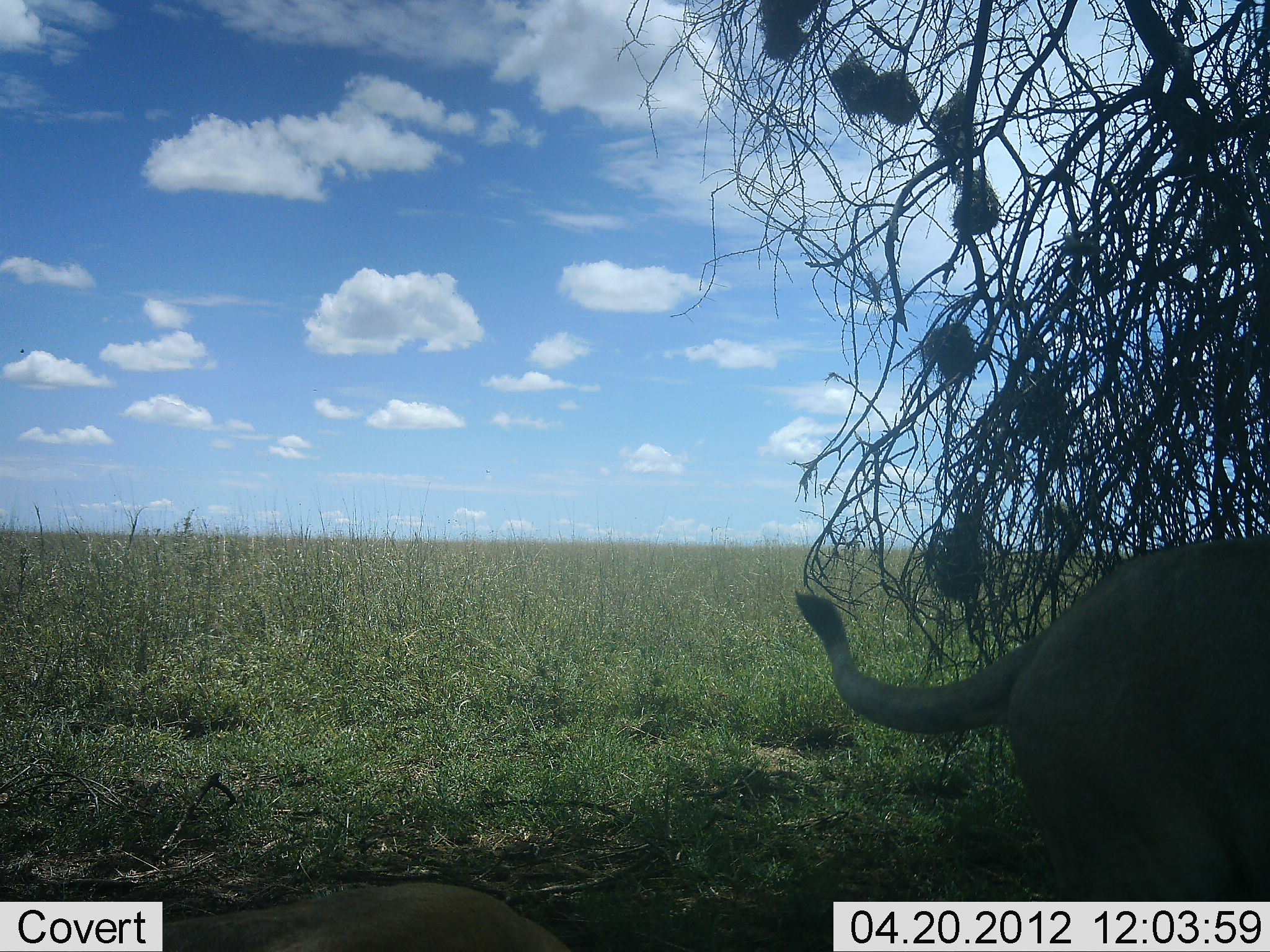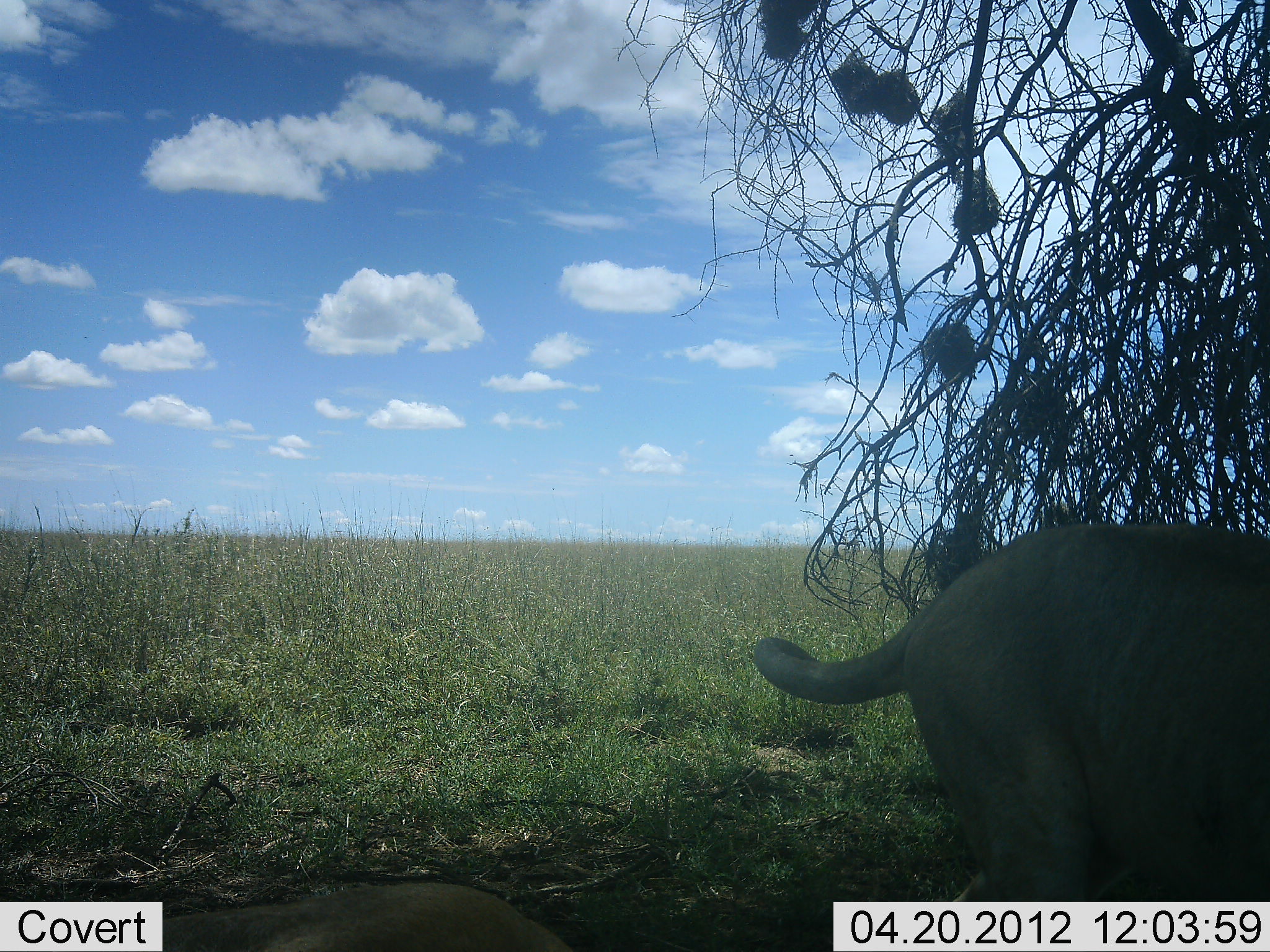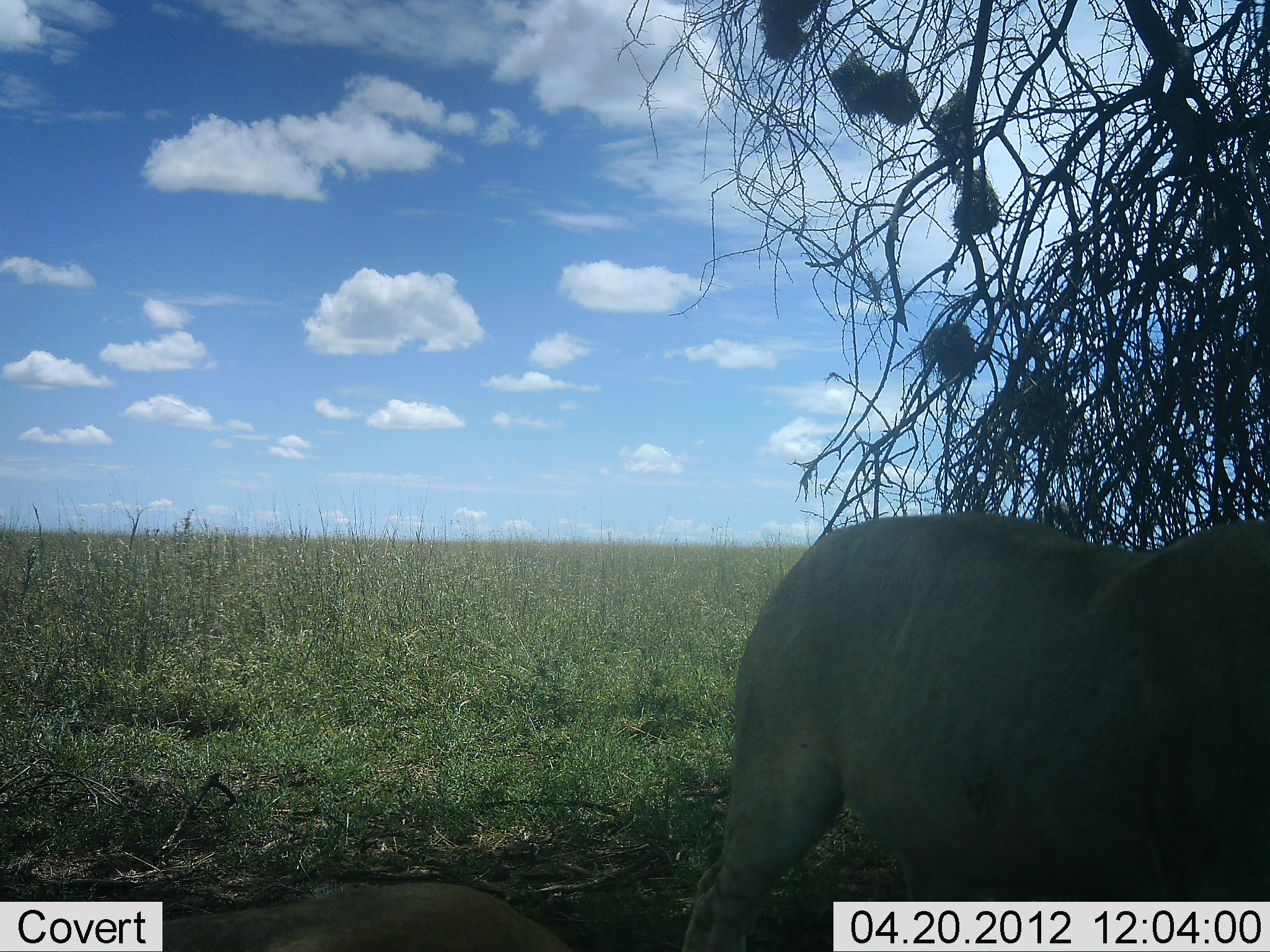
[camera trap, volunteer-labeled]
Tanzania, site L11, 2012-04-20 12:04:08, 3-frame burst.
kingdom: Animalia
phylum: Chordata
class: Mammalia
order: Carnivora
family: Felidae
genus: Panthera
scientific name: Panthera leo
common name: lion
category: lionfemale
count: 1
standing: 0%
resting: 0%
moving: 100%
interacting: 0%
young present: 0%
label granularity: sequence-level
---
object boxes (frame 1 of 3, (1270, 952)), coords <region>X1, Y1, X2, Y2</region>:
animal: <region>797, 536, 1270, 900</region>; <region>162, 882, 577, 952</region>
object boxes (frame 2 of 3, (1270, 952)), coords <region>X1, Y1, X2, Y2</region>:
animal: <region>748, 523, 1270, 901</region>; <region>164, 881, 576, 952</region>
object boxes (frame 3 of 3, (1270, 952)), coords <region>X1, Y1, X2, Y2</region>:
animal: <region>673, 515, 1270, 952</region>; <region>163, 880, 575, 952</region>